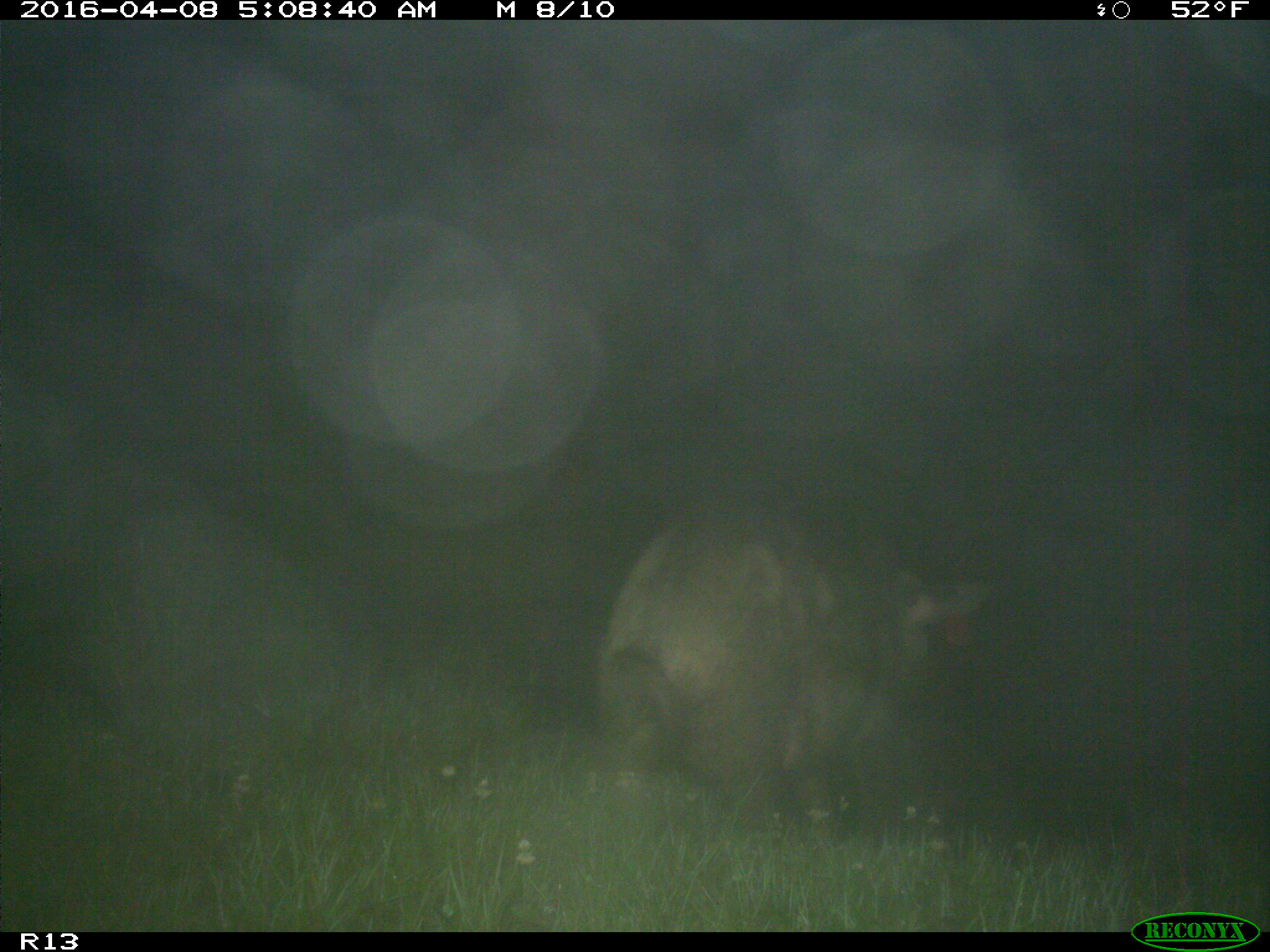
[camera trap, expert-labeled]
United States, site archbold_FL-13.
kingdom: Animalia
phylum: Chordata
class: Mammalia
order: Artiodactyla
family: Suidae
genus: Sus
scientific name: Sus scrofa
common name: wild boar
Sus scrofa (wild boar).